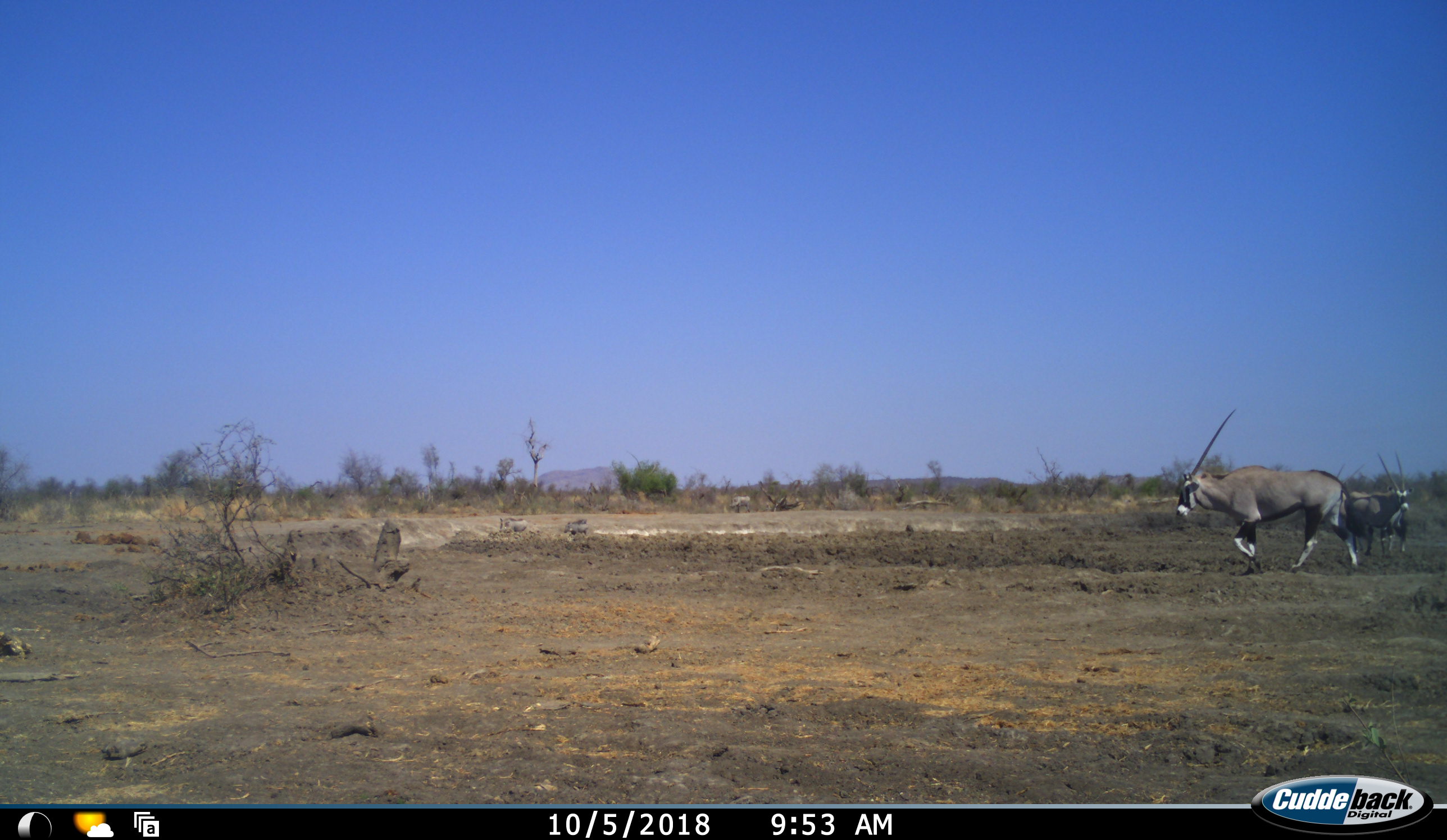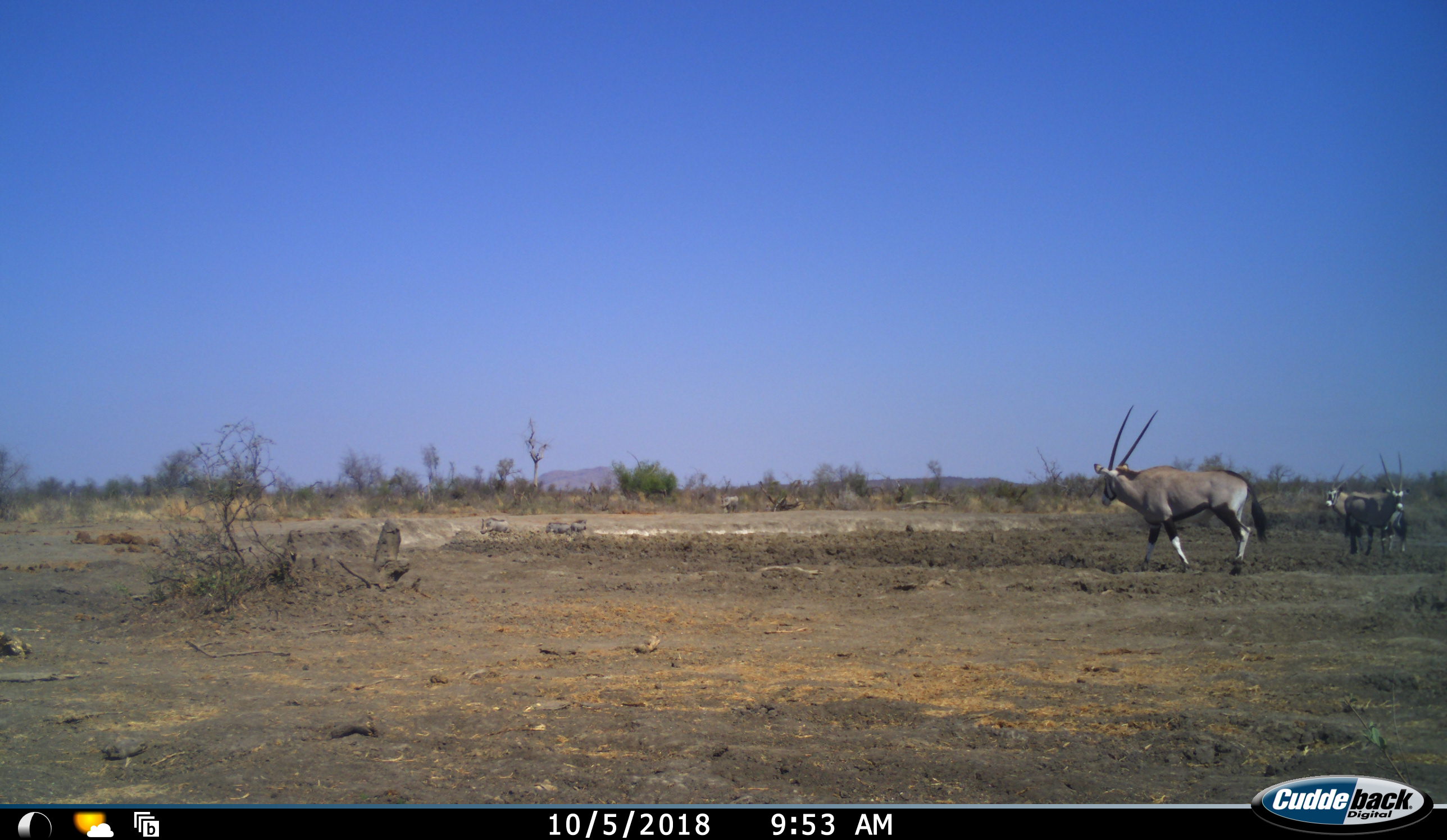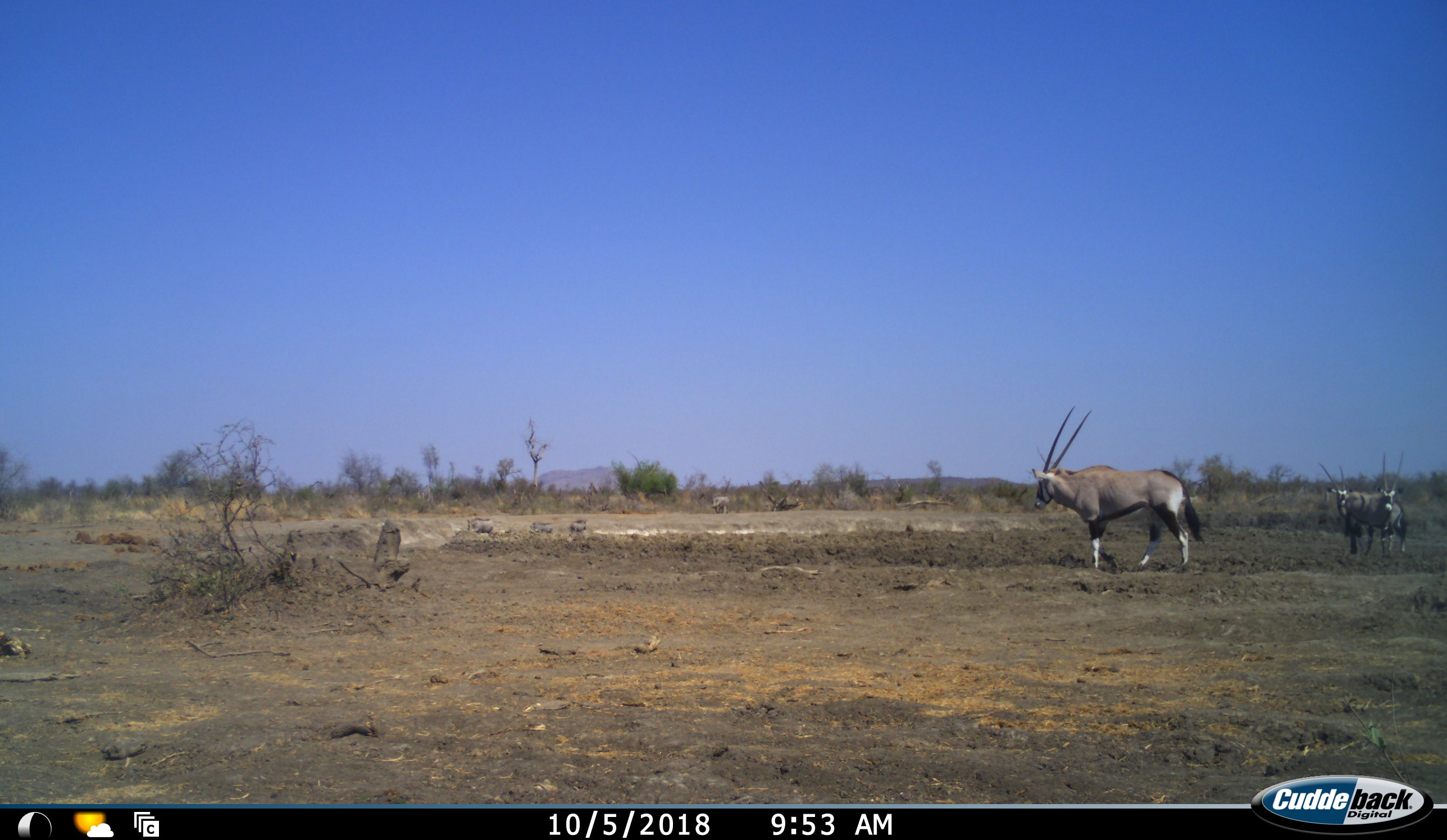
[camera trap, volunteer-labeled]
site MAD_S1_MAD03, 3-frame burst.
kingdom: Animalia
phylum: Chordata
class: Mammalia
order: Artiodactyla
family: Bovidae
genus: Oryx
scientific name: Oryx gazella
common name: gemsbok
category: oryx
Oryx (gemsbok) (Oryx gazella), count 3. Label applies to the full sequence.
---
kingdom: Animalia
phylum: Chordata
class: Mammalia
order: Artiodactyla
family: Suidae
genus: Phacochoerus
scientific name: Phacochoerus africanus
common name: warthog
Warthog (Phacochoerus africanus), count 4. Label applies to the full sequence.